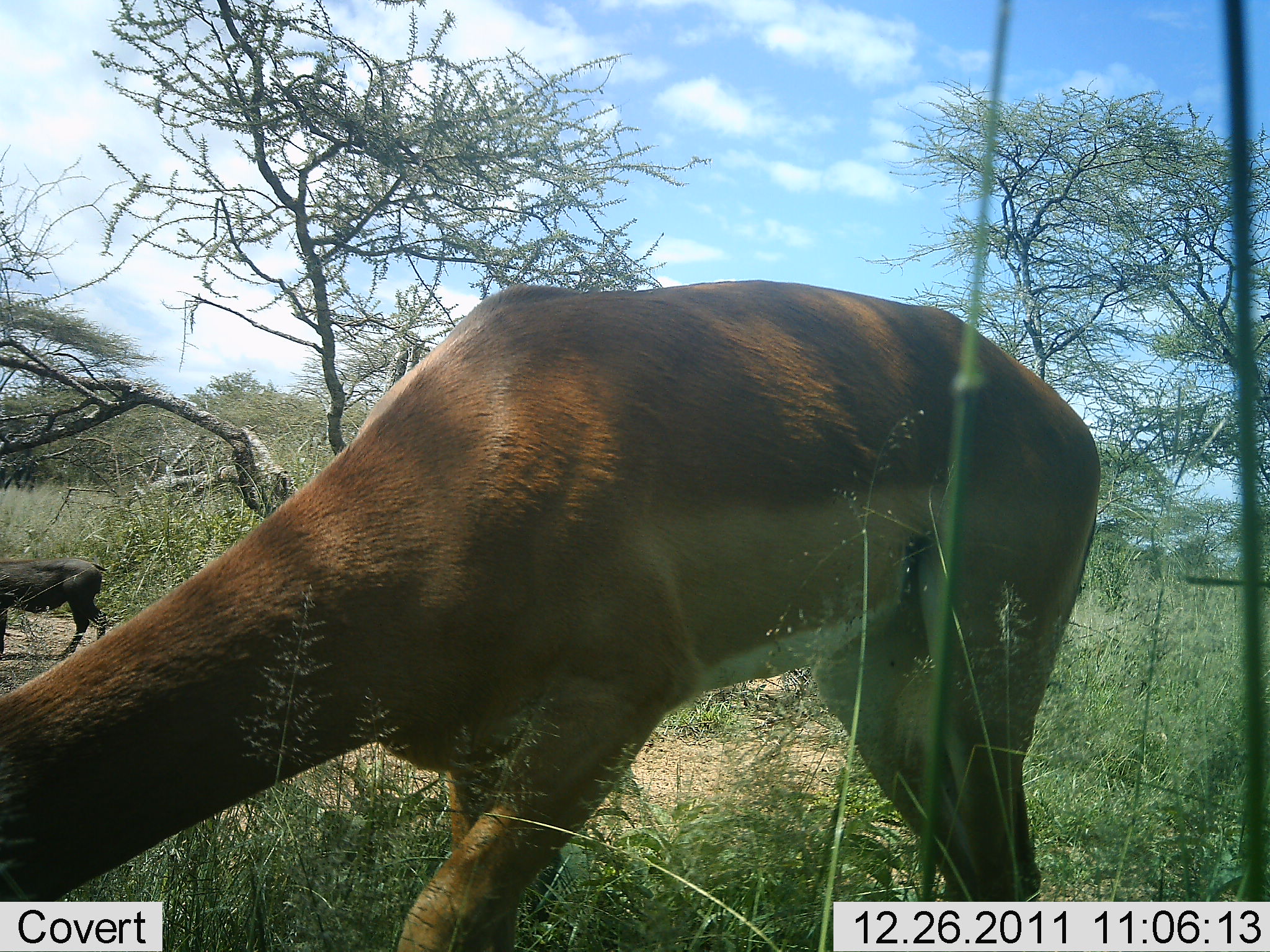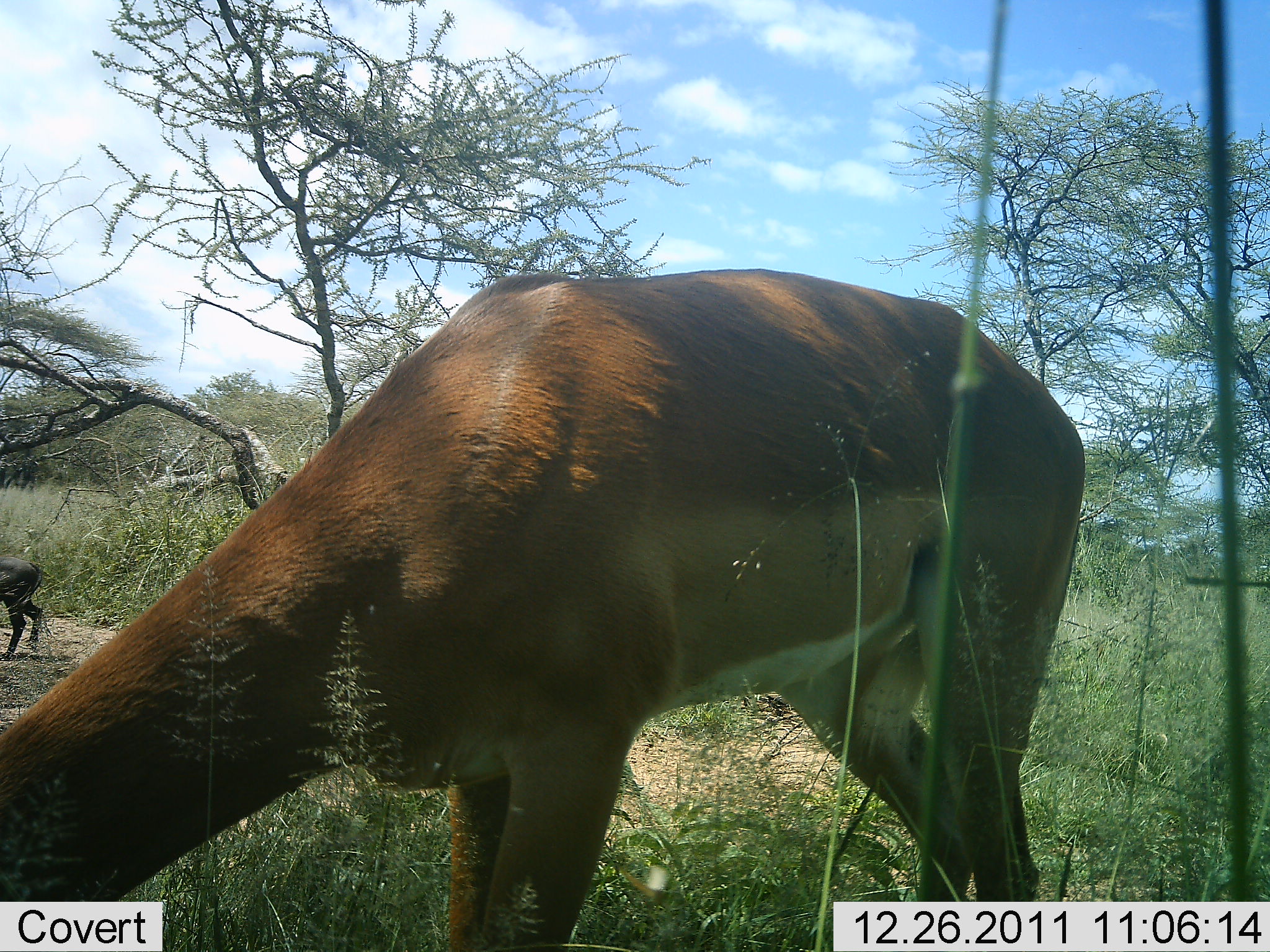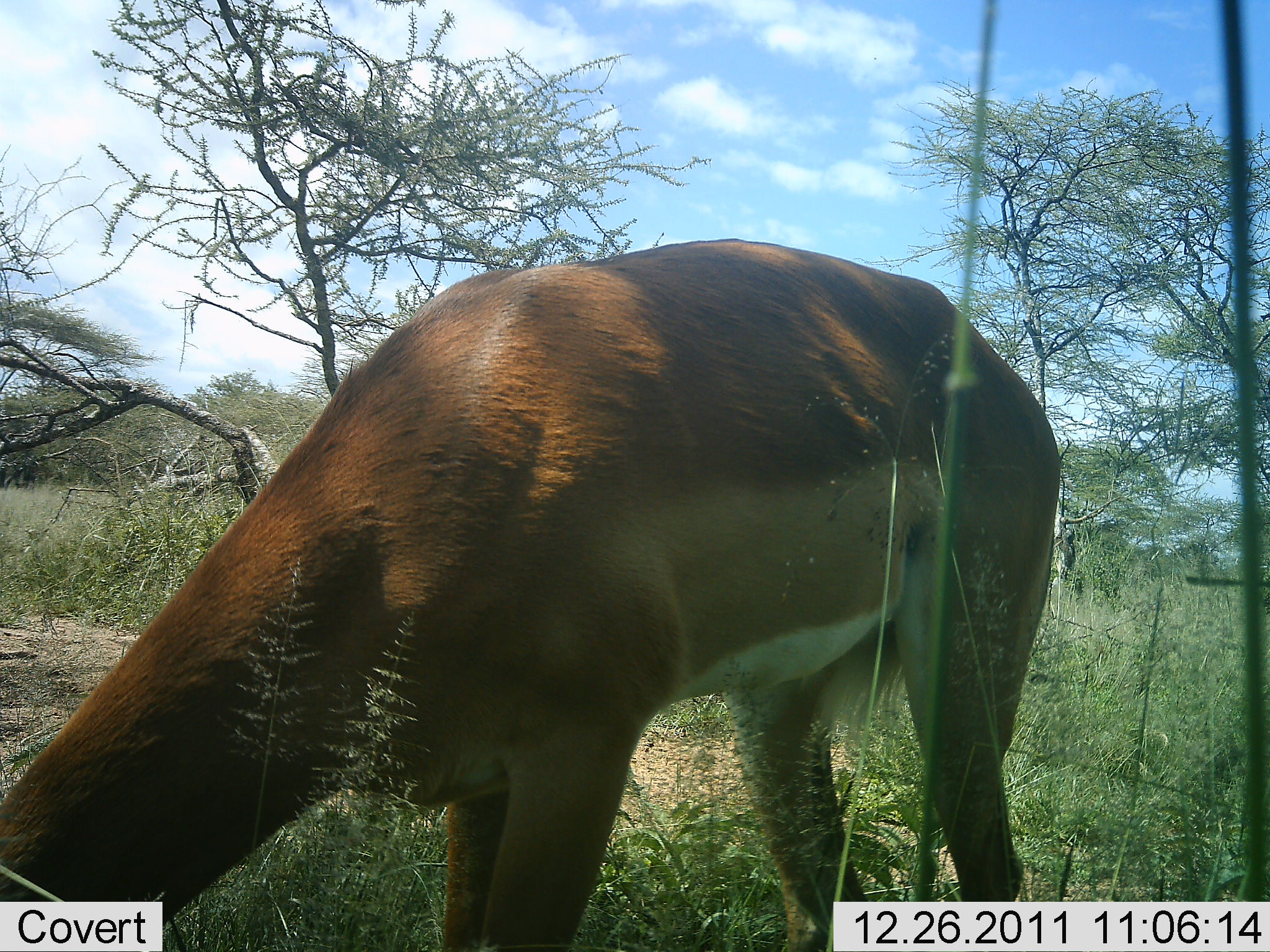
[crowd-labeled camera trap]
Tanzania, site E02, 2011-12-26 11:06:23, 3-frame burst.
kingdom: Animalia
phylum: Chordata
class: Mammalia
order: Artiodactyla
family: Bovidae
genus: Aepyceros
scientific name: Aepyceros melampus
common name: impala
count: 1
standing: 25%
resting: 0%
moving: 0%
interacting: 0%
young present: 0%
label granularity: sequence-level